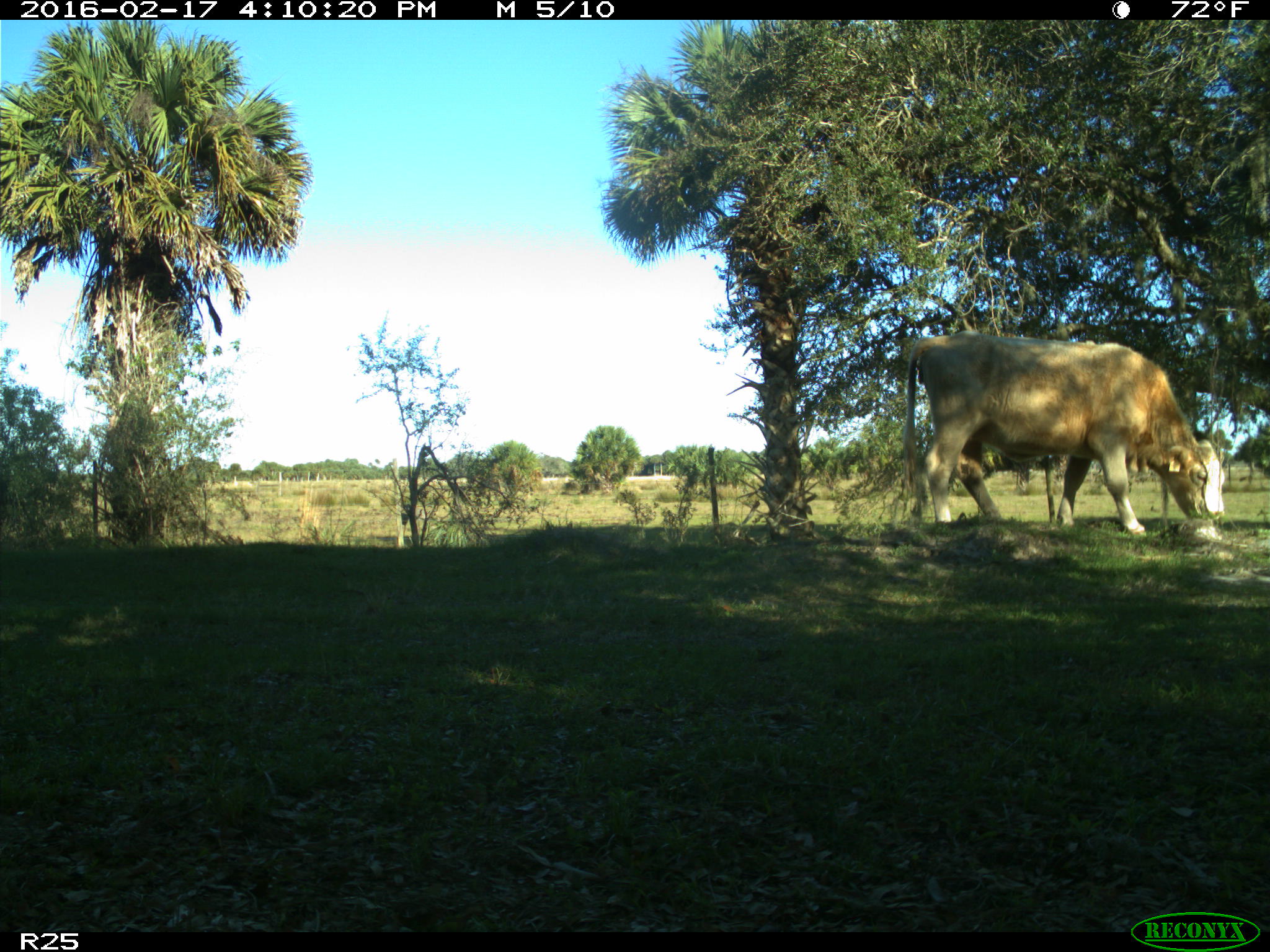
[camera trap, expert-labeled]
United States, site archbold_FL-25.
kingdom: Animalia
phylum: Chordata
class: Mammalia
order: Artiodactyla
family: Bovidae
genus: Bos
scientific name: Bos taurus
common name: domestic cow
Bos taurus (domestic cow).